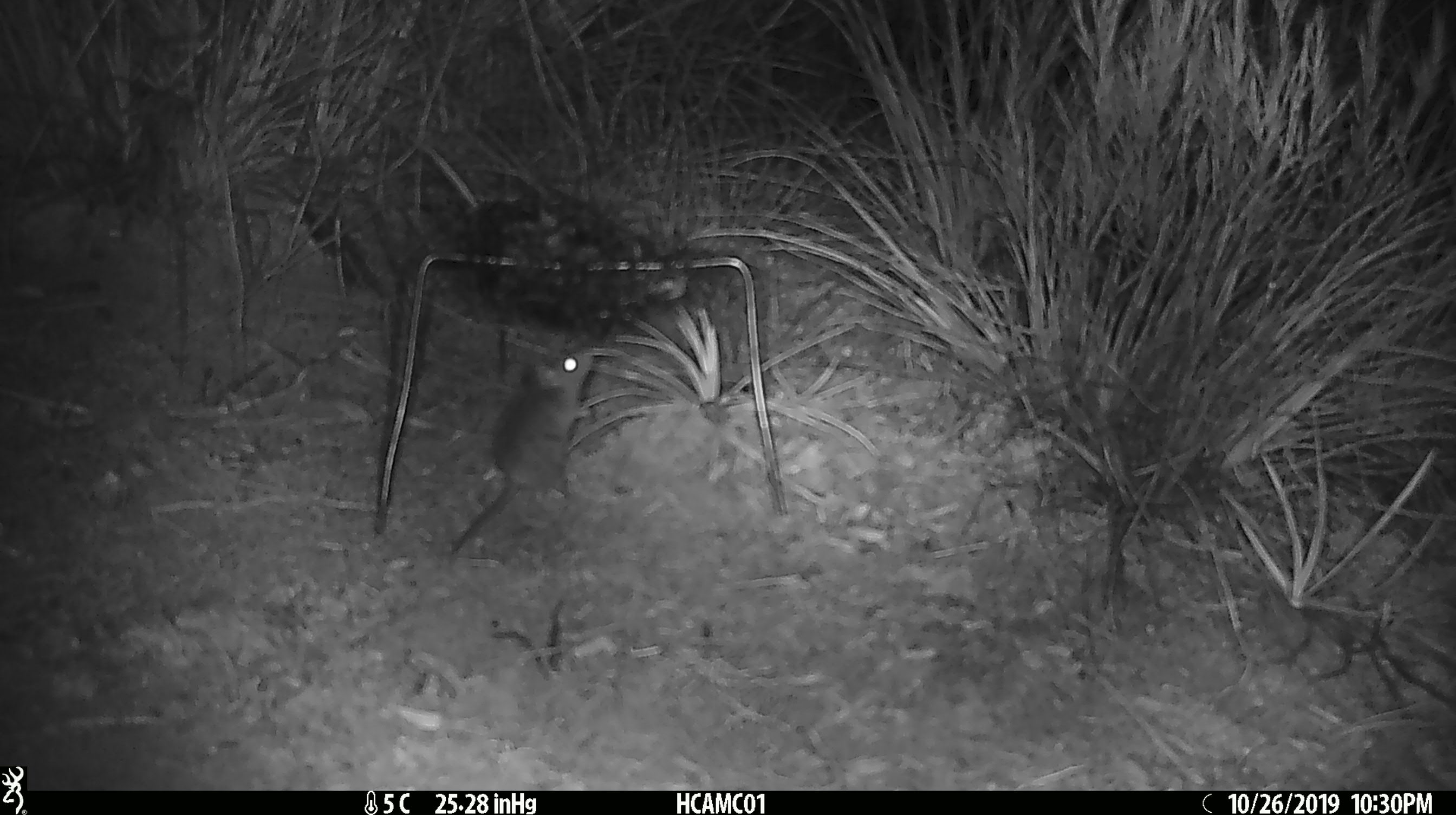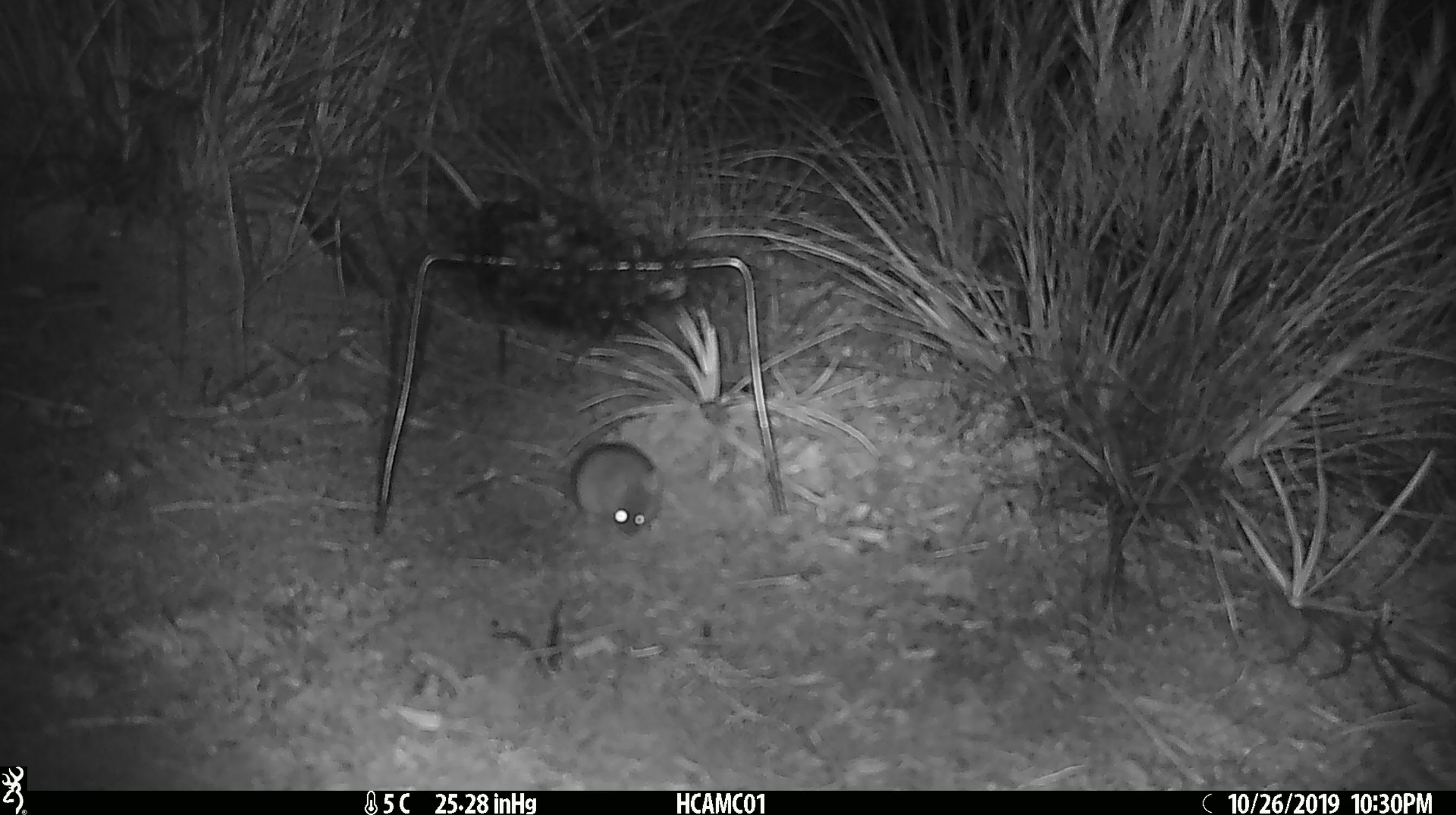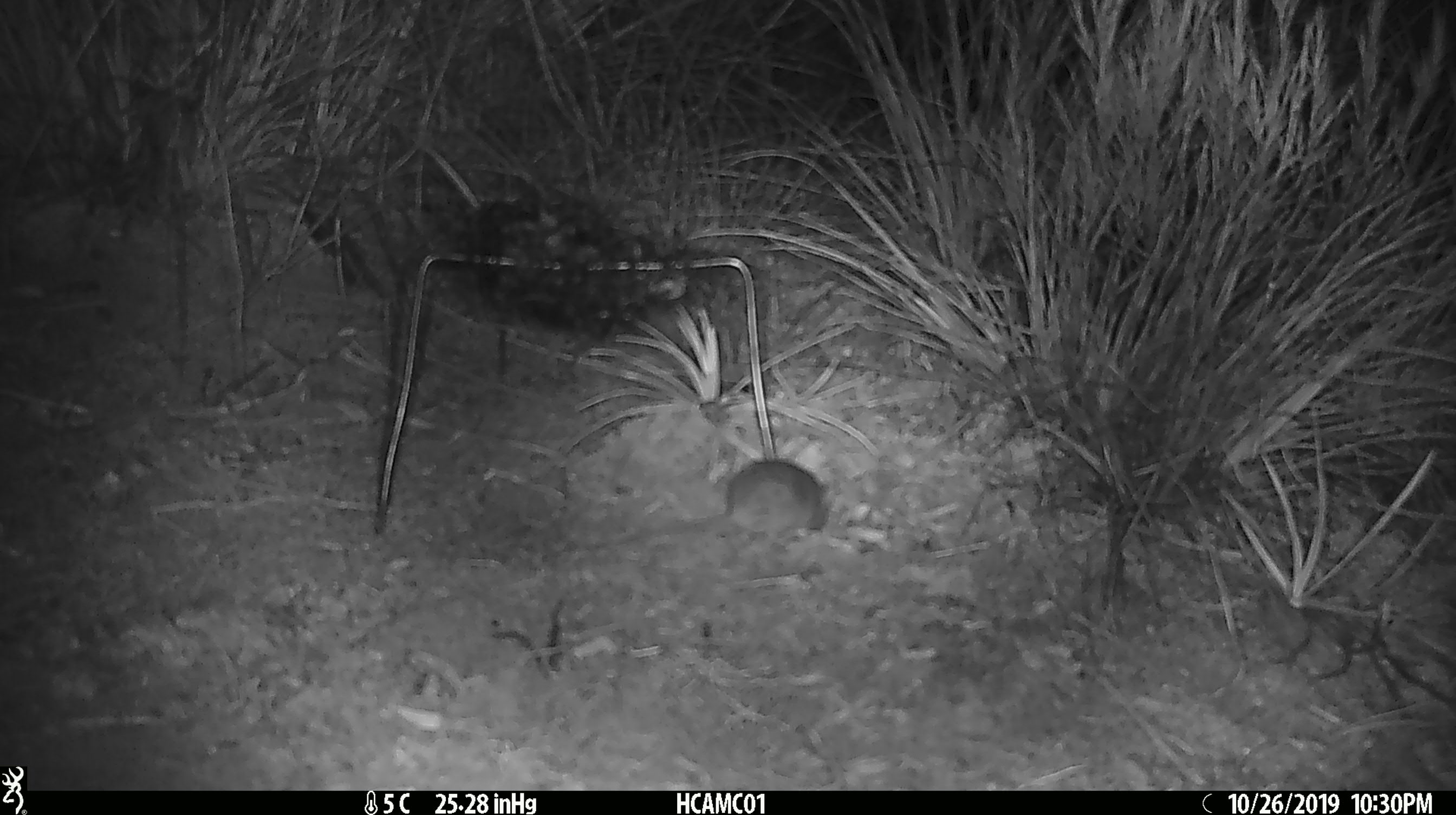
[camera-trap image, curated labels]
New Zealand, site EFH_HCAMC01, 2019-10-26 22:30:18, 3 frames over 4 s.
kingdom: Animalia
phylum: Chordata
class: Mammalia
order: Rodentia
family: Muridae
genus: Mus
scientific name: Mus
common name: mouse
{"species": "mouse (Mus)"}